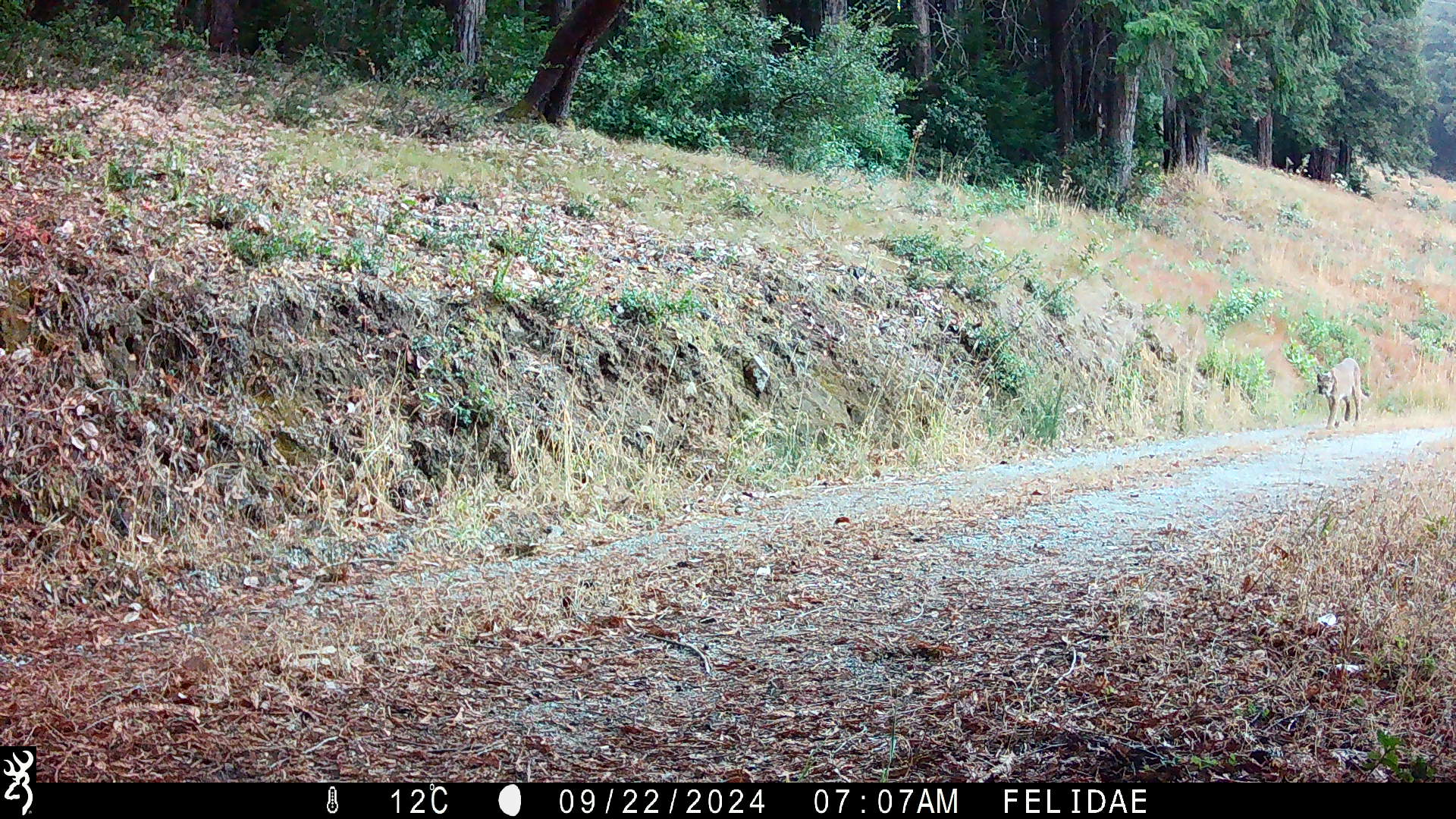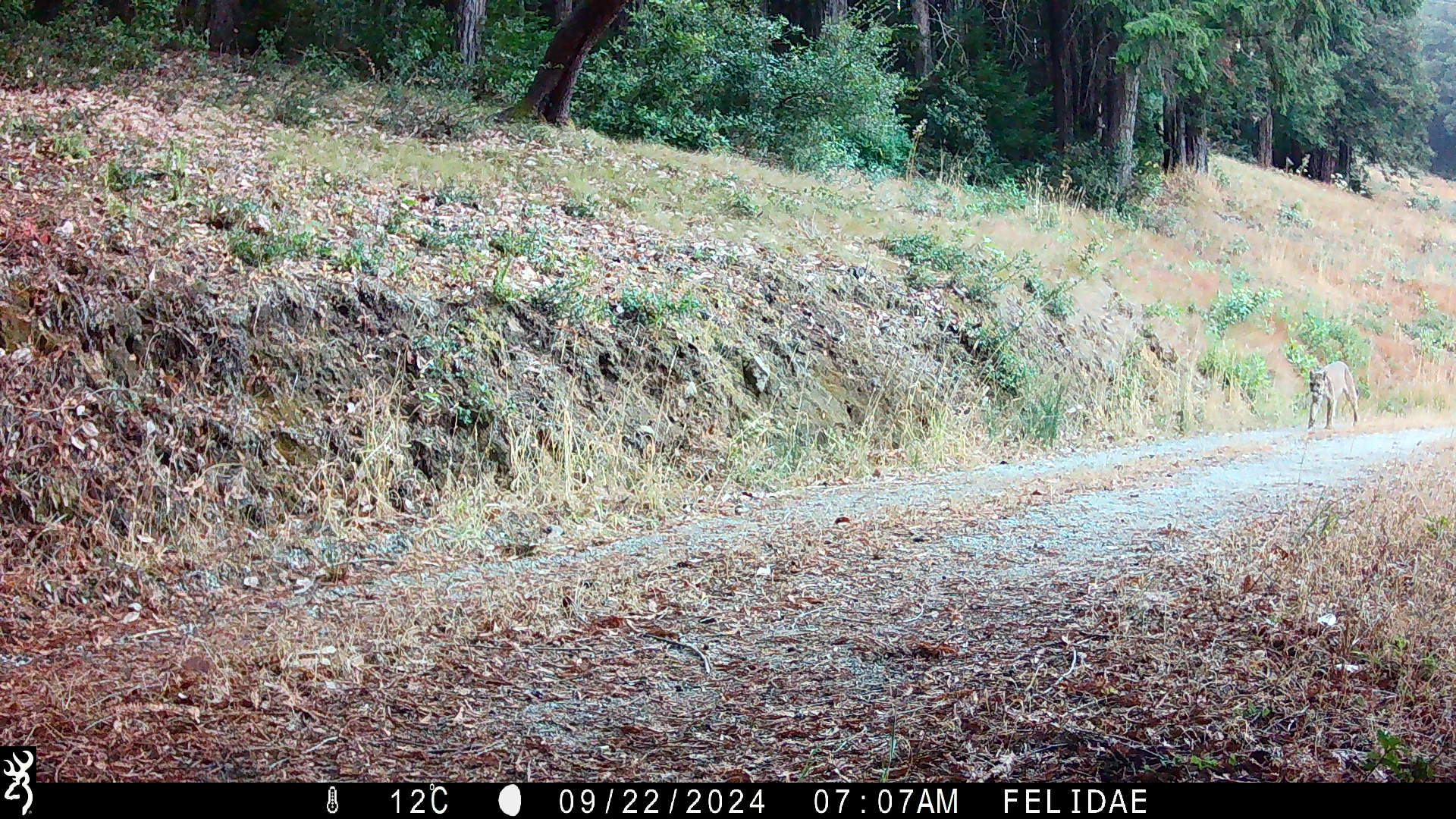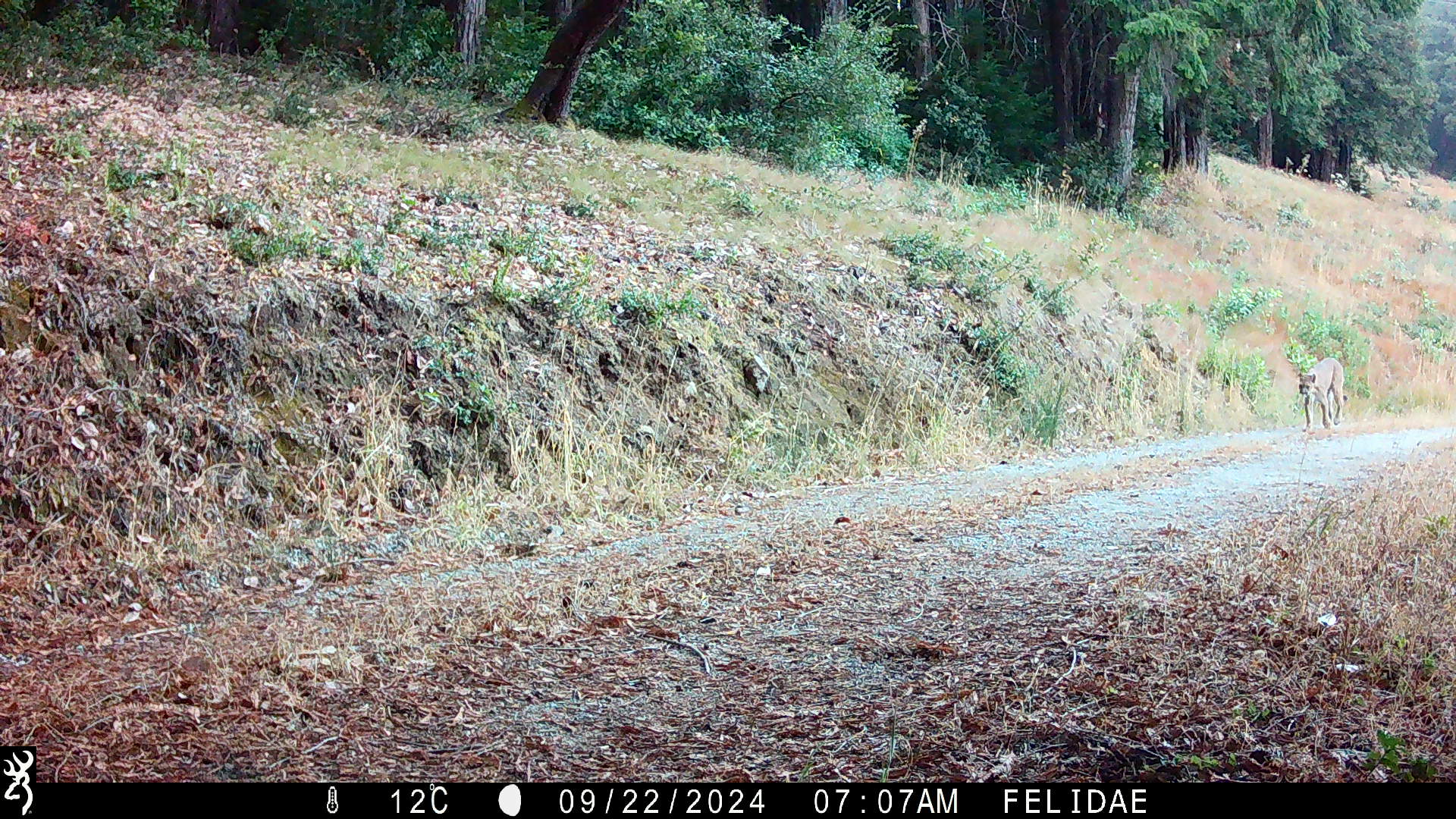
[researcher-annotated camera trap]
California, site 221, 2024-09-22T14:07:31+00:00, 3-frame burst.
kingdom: Animalia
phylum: Chordata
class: Mammalia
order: Carnivora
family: Felidae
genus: Puma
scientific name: Puma concolor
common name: puma